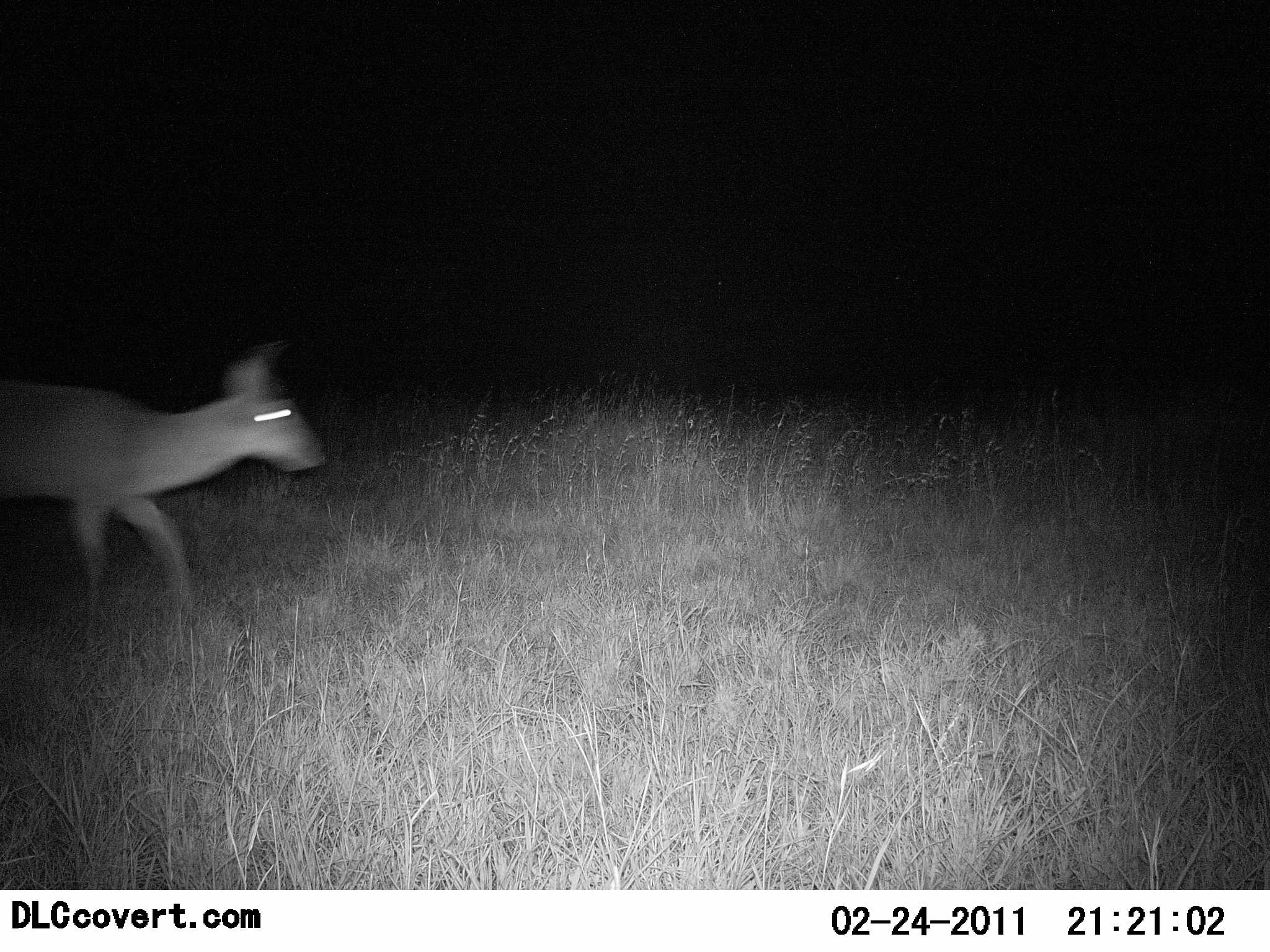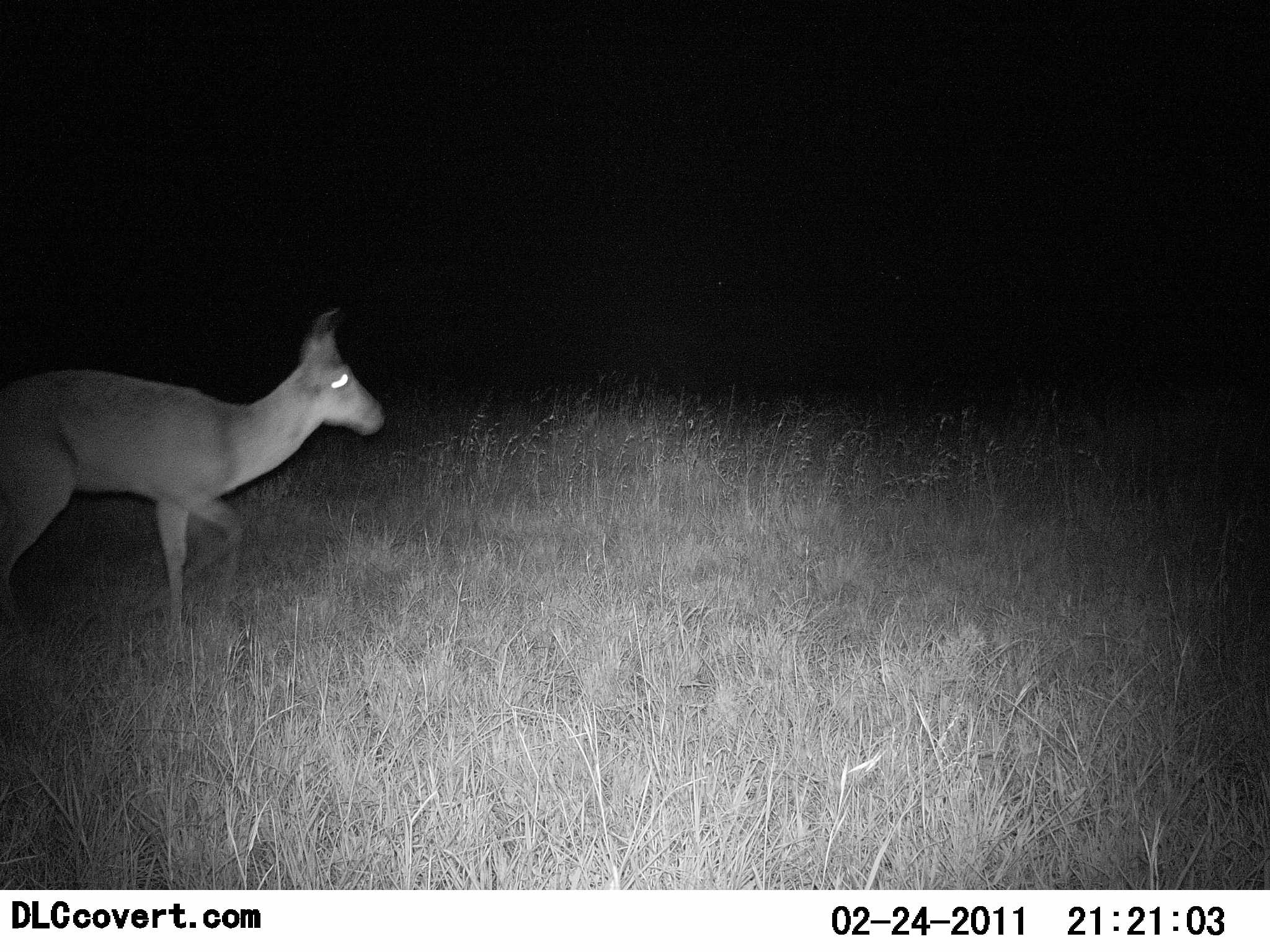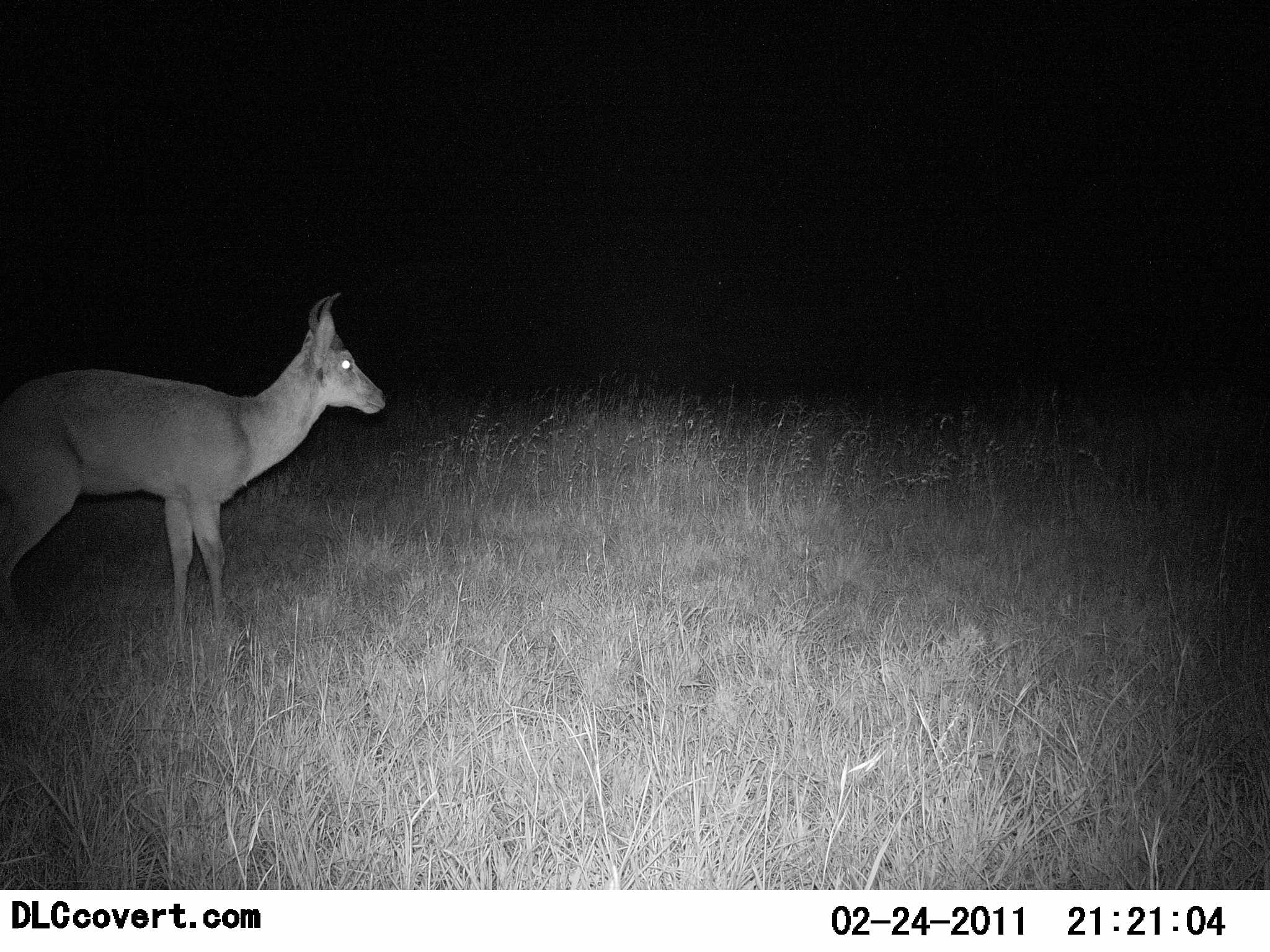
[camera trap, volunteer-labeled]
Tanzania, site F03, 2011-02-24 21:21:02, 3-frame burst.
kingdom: Animalia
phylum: Chordata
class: Mammalia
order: Artiodactyla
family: Bovidae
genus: Redunca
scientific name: Redunca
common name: reedbuck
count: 1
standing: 73%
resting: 0%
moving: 45%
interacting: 0%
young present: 0%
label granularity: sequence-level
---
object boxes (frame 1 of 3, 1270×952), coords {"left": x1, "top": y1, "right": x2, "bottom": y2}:
animal: {"left": 0, "top": 333, "right": 328, "bottom": 627}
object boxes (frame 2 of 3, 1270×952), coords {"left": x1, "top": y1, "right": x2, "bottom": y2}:
animal: {"left": 0, "top": 297, "right": 394, "bottom": 639}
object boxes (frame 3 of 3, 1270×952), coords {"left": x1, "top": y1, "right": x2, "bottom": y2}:
animal: {"left": 0, "top": 285, "right": 389, "bottom": 638}